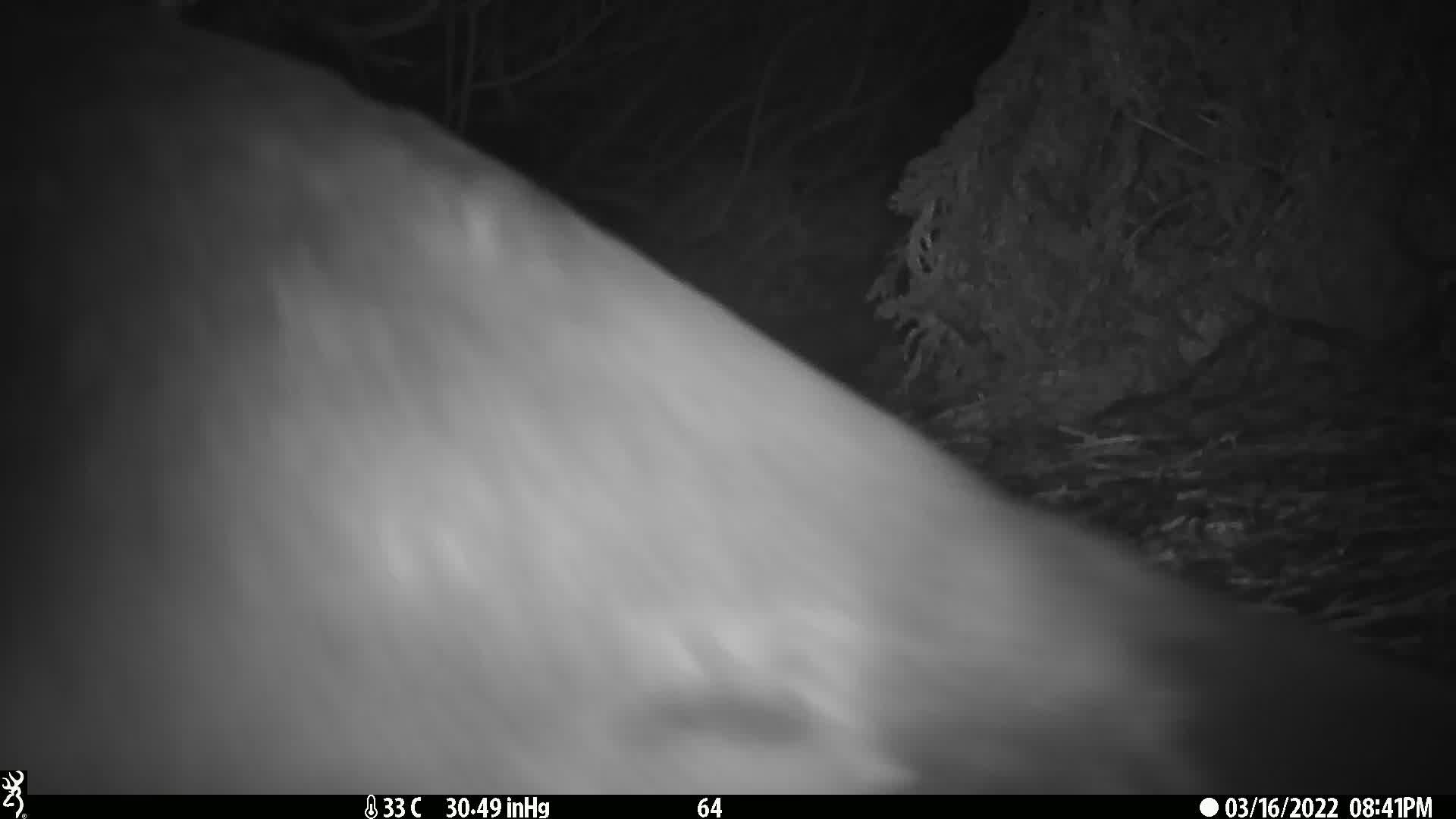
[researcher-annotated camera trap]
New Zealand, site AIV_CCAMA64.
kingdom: Animalia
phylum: Chordata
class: Mammalia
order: Carnivora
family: Otariidae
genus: Phocarctos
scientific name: Phocarctos hookeri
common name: new zealand sea lion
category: sealion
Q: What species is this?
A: Sealion (new zealand sea lion) (Phocarctos hookeri).